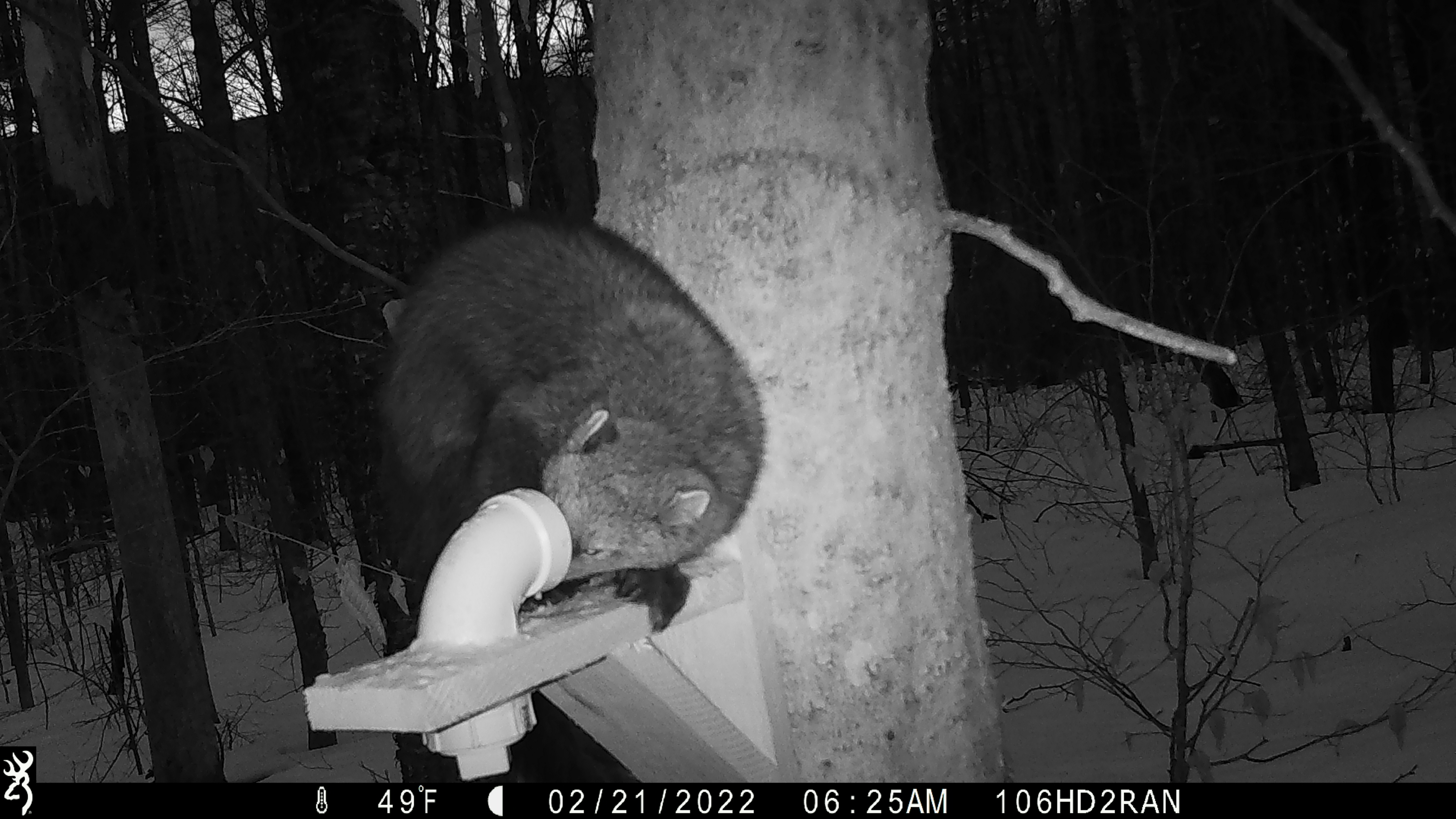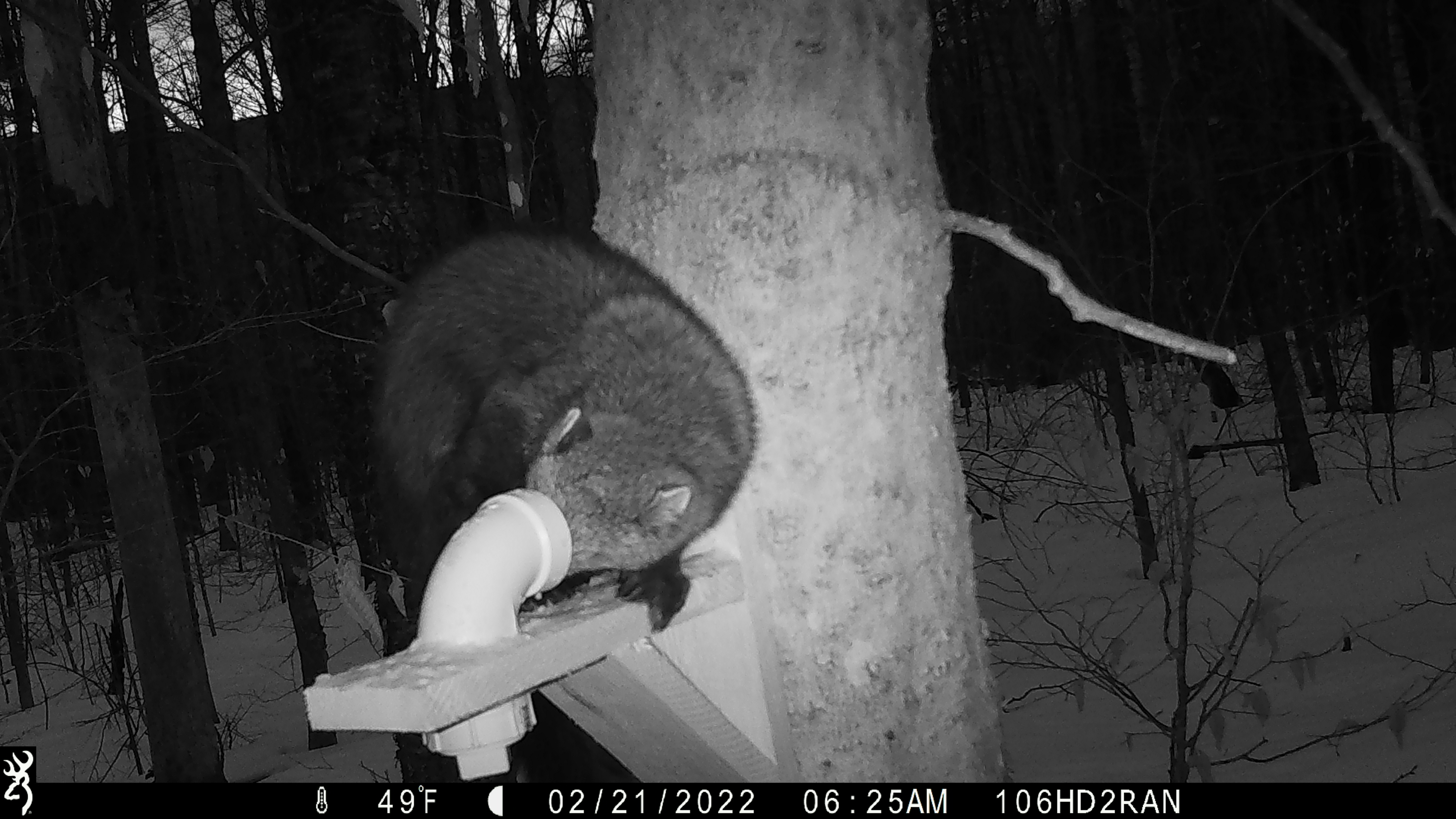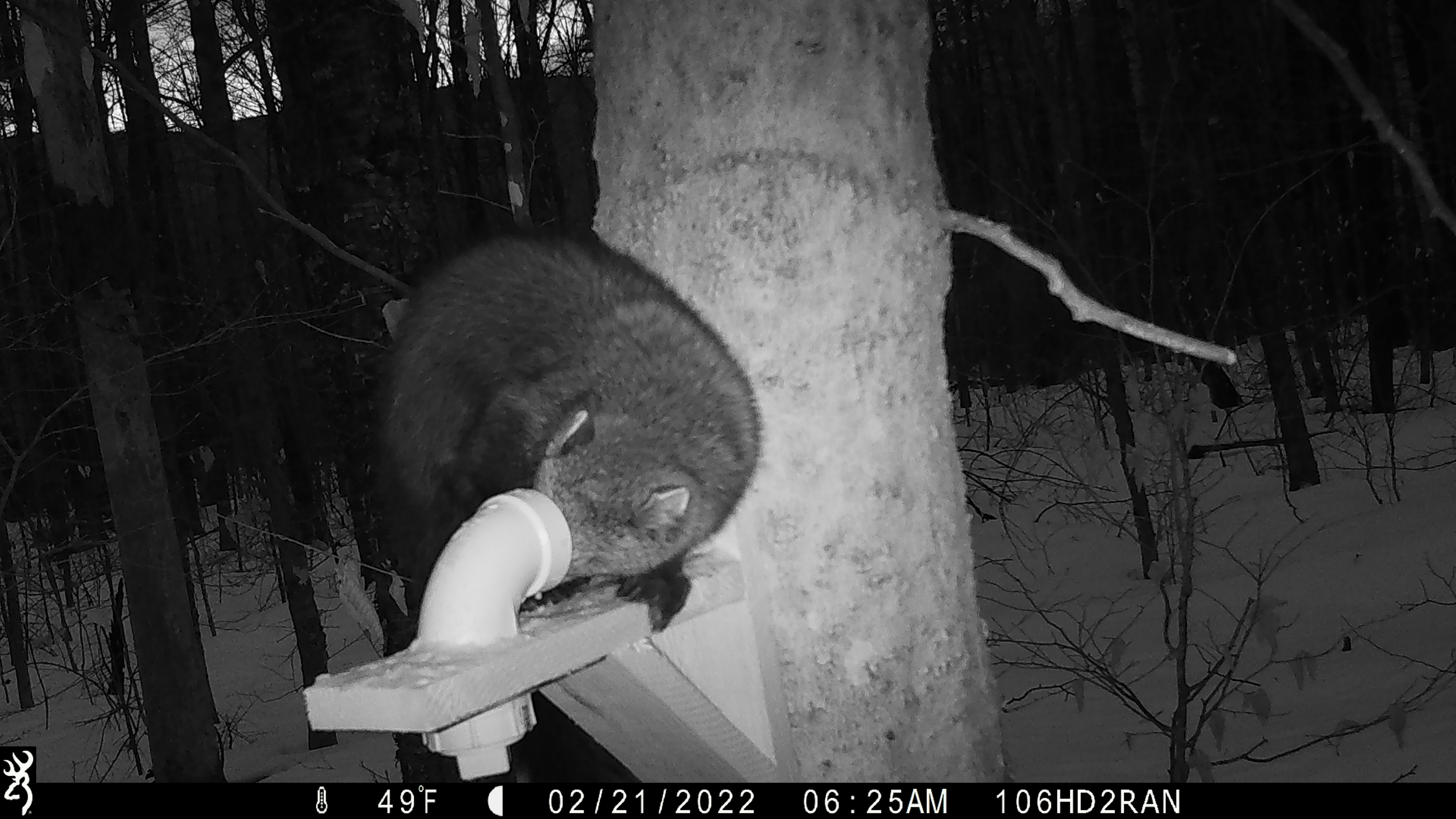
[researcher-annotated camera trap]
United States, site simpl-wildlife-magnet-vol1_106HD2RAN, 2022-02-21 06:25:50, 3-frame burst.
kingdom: Animalia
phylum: Chordata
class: Mammalia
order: Carnivora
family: Mustelidae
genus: Pekania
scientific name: Pekania pennanti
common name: fisher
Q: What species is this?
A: Fisher (Pekania pennanti).